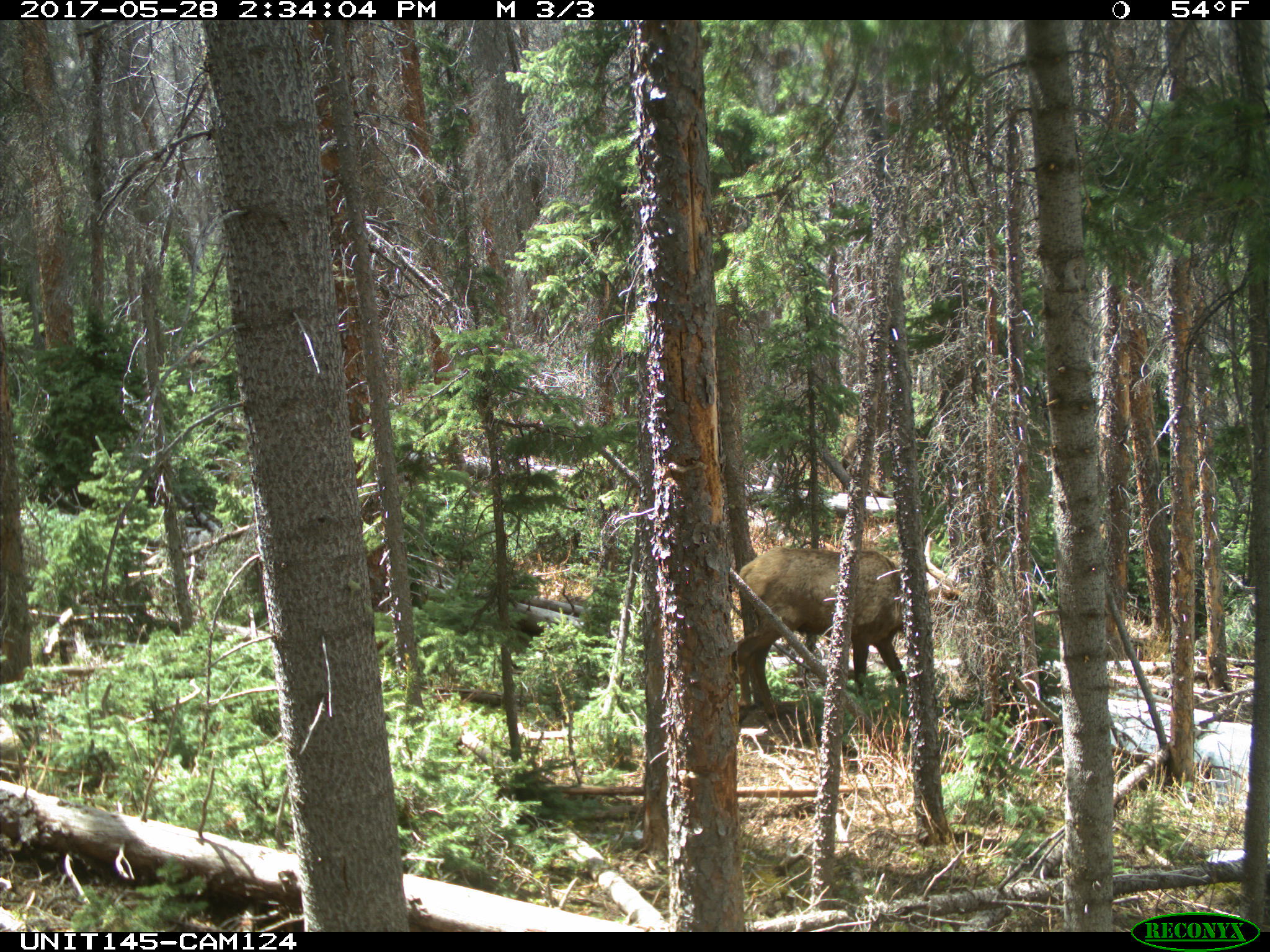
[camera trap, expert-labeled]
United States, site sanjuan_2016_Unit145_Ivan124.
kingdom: Animalia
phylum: Chordata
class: Mammalia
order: Artiodactyla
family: Cervidae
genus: Cervus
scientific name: Cervus elaphus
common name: red deer